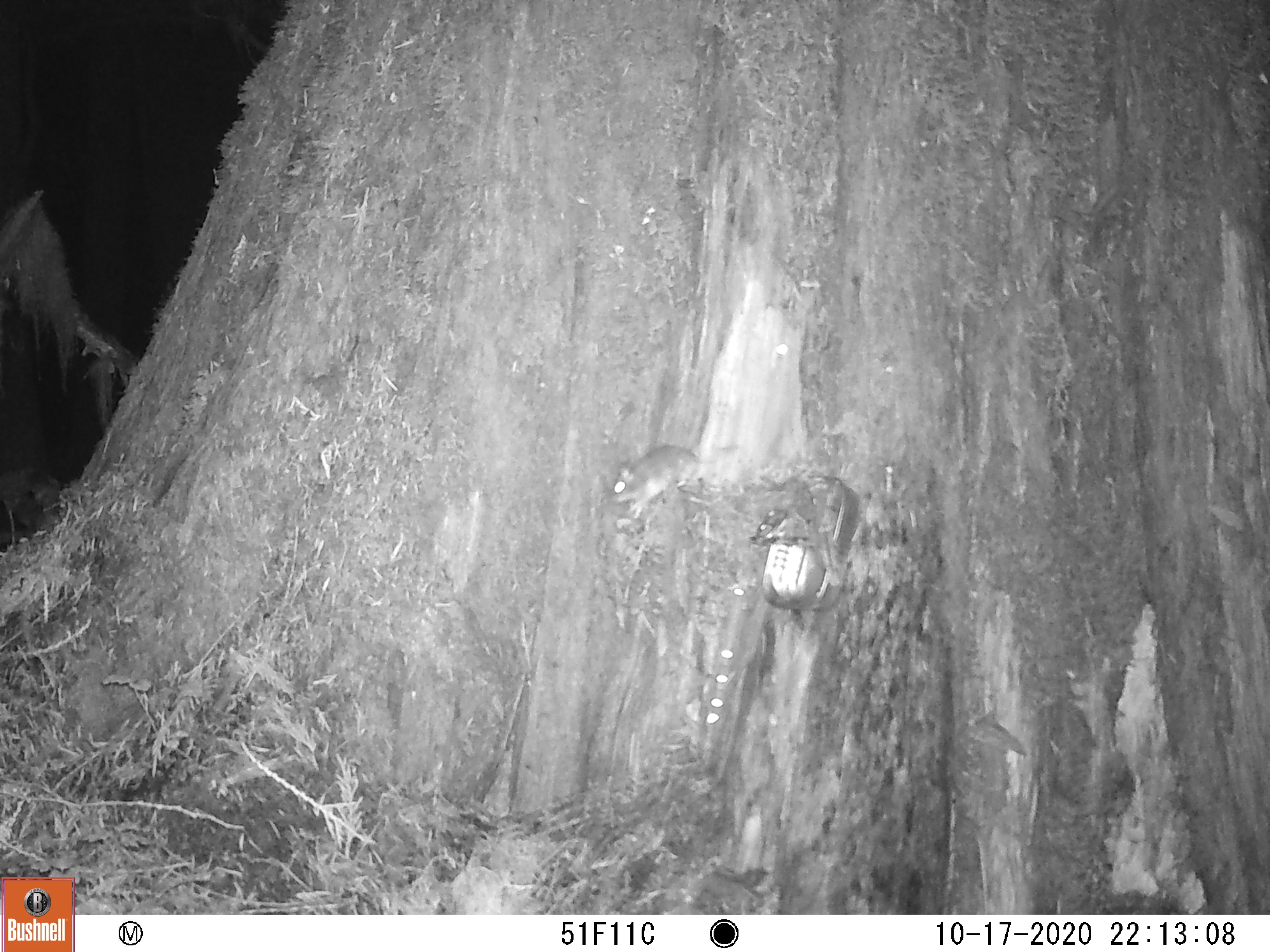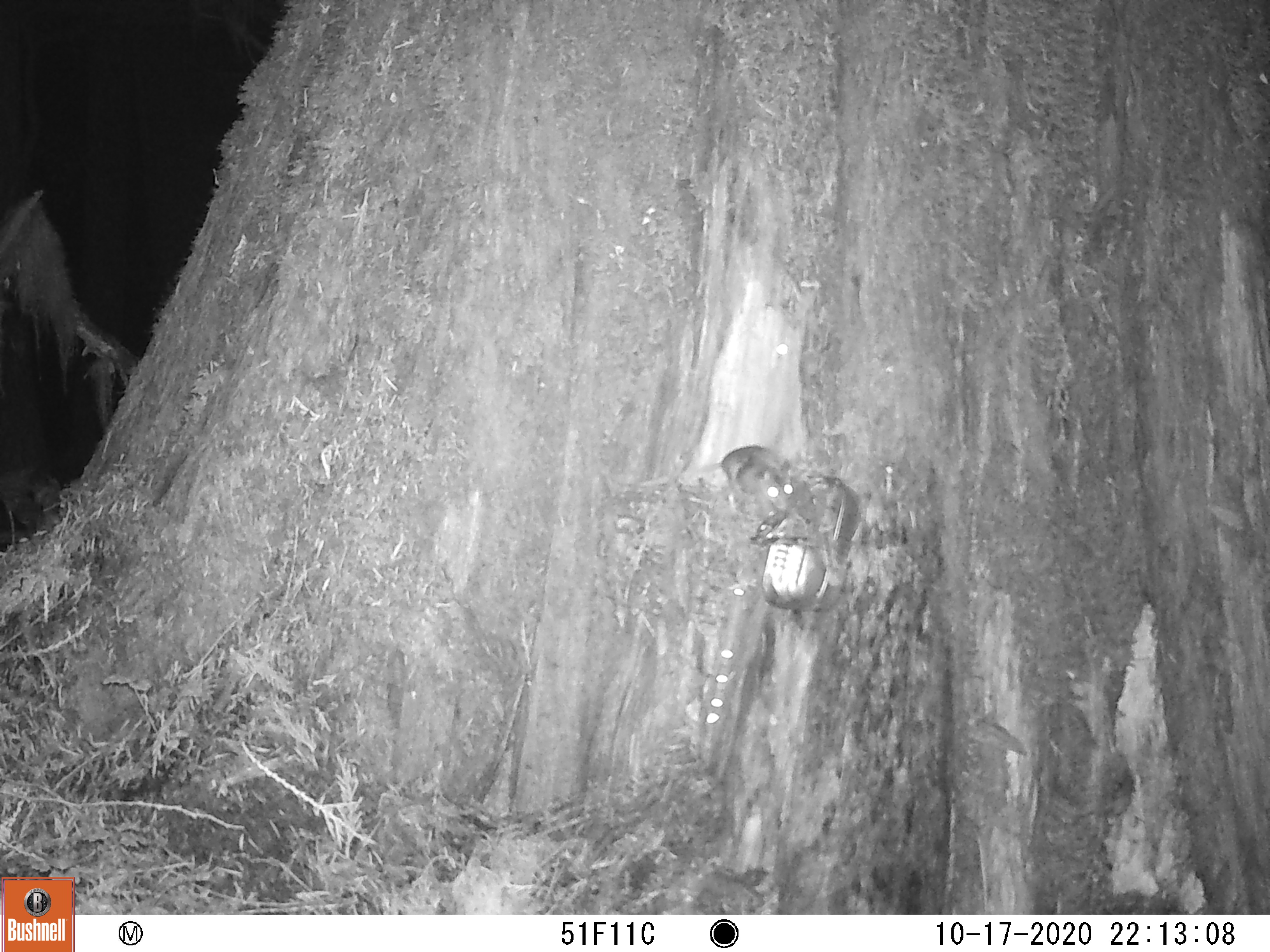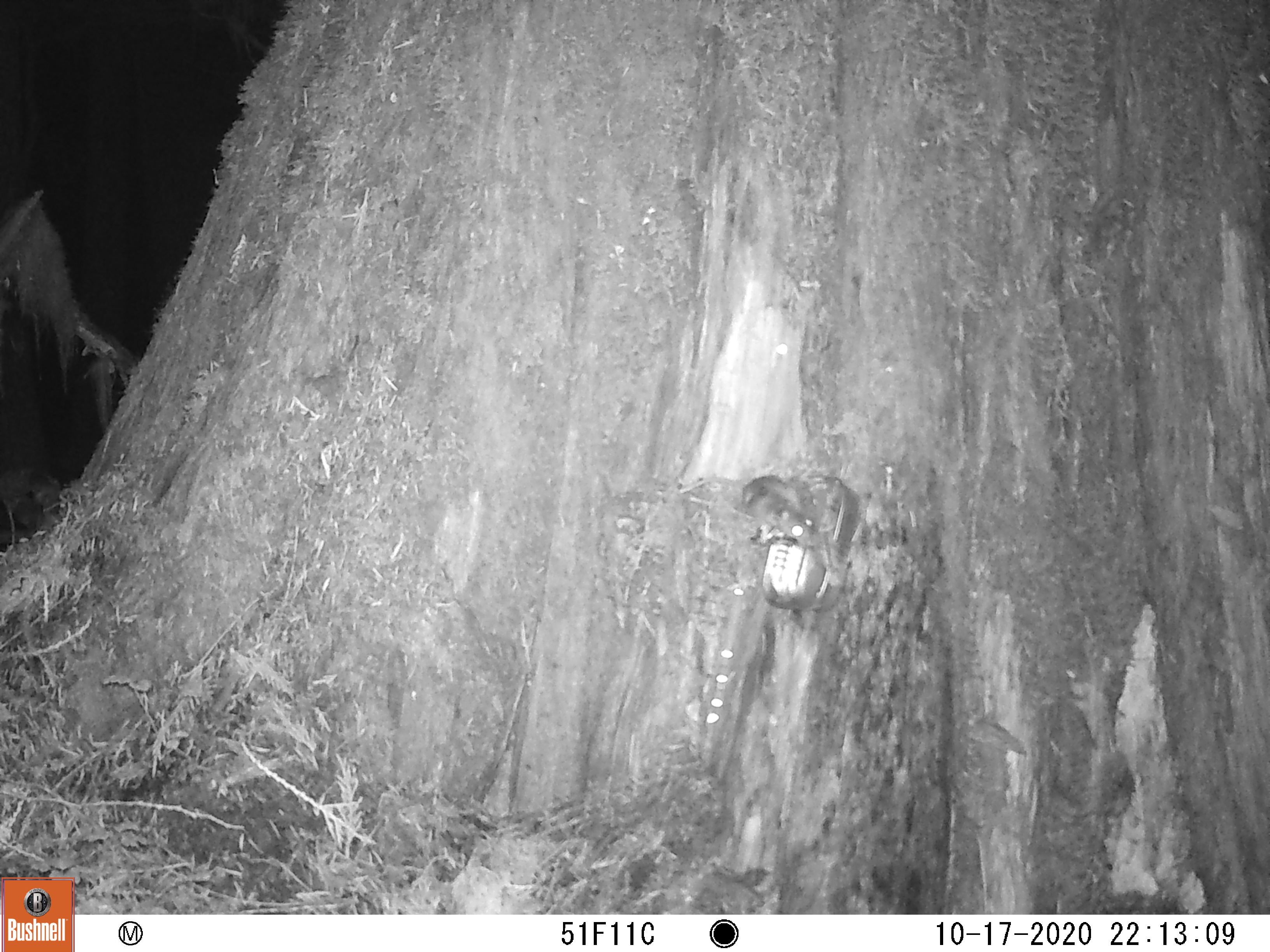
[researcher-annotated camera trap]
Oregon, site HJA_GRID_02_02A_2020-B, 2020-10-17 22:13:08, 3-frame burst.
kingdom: Animalia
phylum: Chordata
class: Mammalia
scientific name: Mammalia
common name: small mammal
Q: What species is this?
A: Small mammal (Mammalia).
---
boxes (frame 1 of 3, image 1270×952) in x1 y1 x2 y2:
small mammal: 583 432 766 523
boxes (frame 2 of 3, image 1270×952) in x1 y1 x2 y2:
small mammal: 693 429 812 523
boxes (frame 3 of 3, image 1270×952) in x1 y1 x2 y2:
small mammal: 695 465 832 550